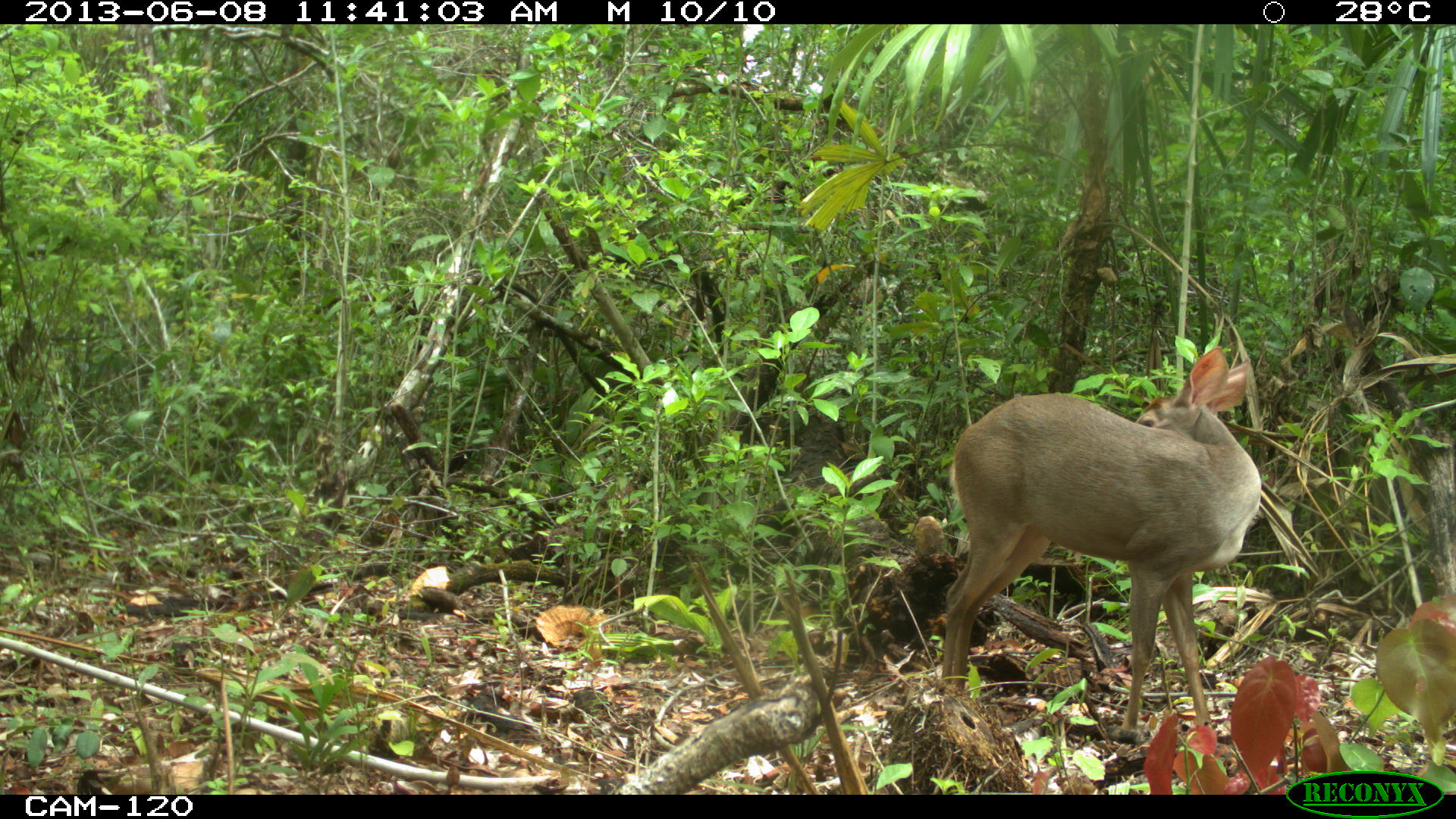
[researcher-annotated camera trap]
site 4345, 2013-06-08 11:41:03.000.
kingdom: Animalia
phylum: Chordata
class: Mammalia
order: Artiodactyla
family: Cervidae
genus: Odocoileus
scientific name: Odocoileus pandora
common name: yucatán brown brocket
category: mazama pandora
Mazama pandora (yucatán brown brocket) (Odocoileus pandora), count 1, sex female.